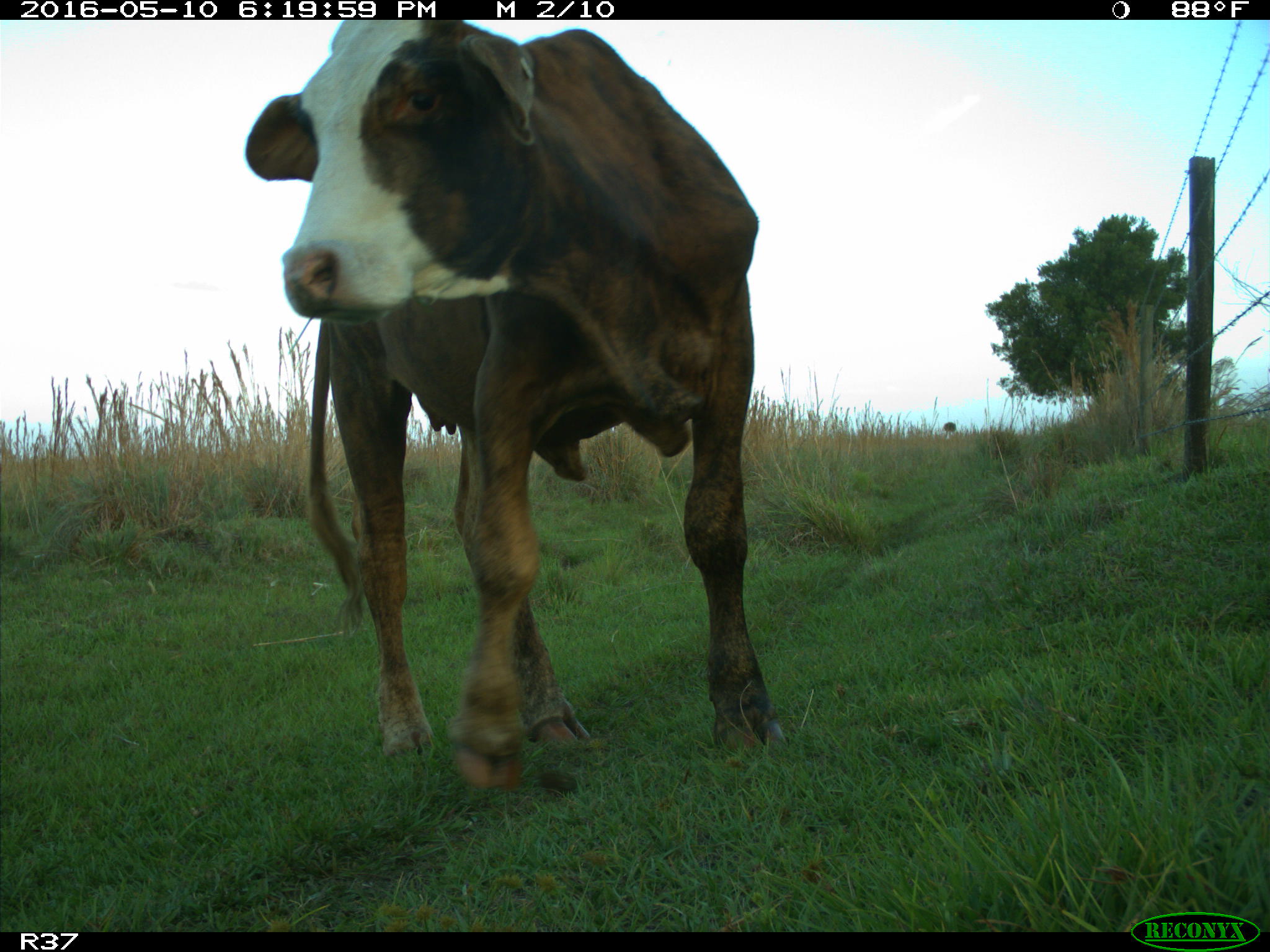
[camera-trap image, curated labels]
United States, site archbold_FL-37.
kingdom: Animalia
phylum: Chordata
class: Mammalia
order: Artiodactyla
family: Bovidae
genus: Bos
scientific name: Bos taurus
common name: domestic cow